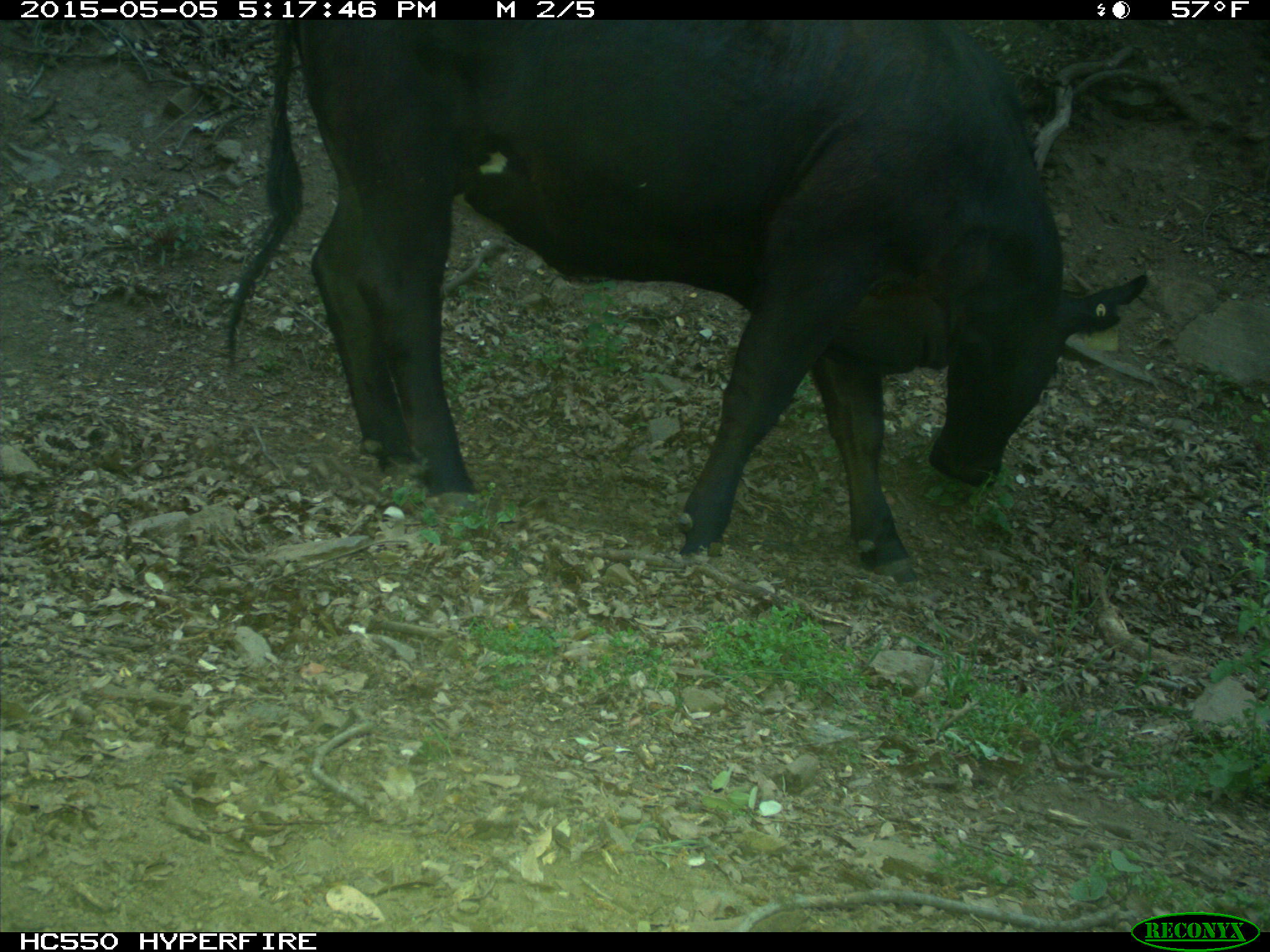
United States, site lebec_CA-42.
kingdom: Animalia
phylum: Chordata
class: Mammalia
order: Artiodactyla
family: Bovidae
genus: Bos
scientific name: Bos taurus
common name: domestic cow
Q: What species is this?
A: Bos taurus (domestic cow).